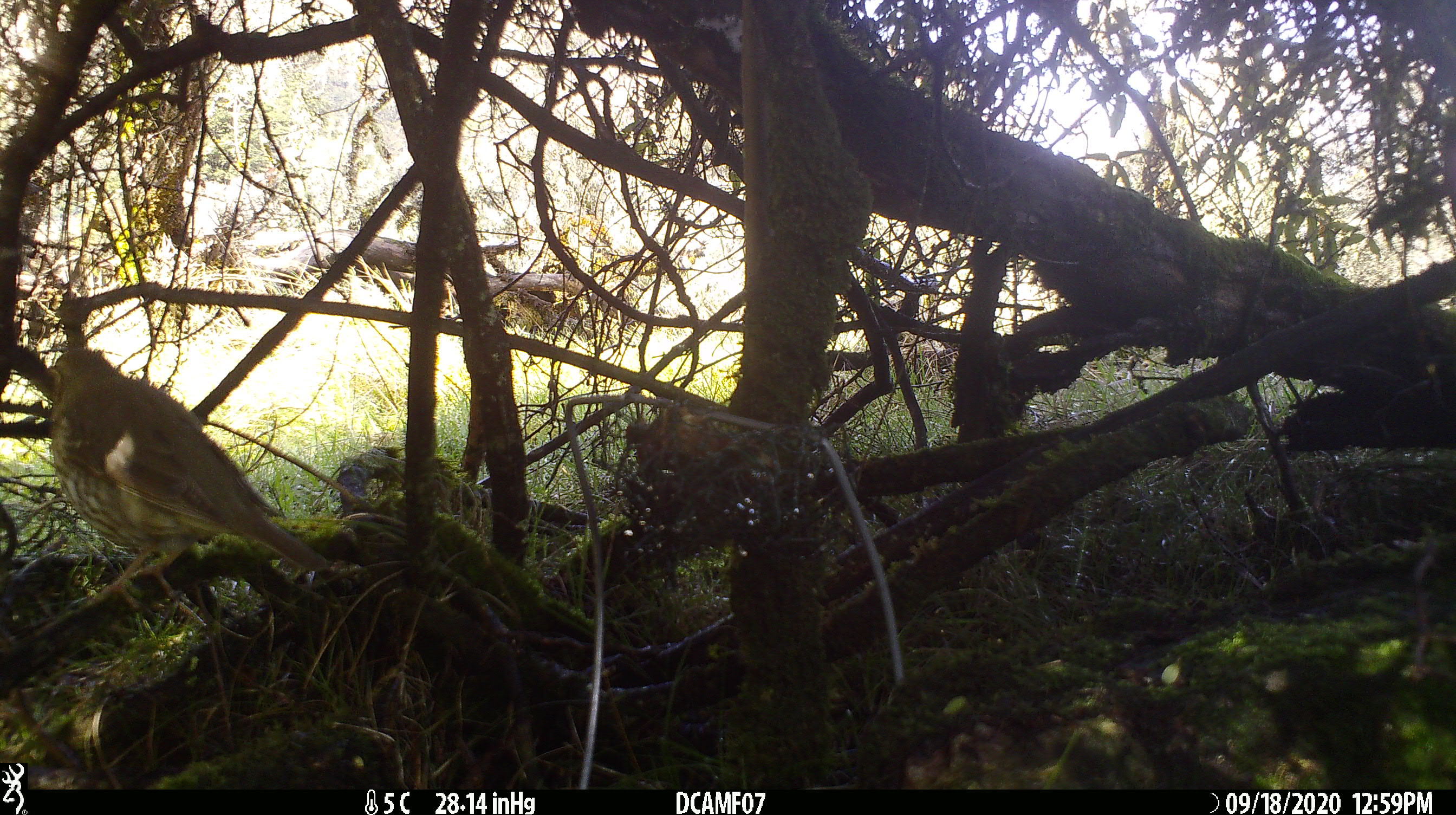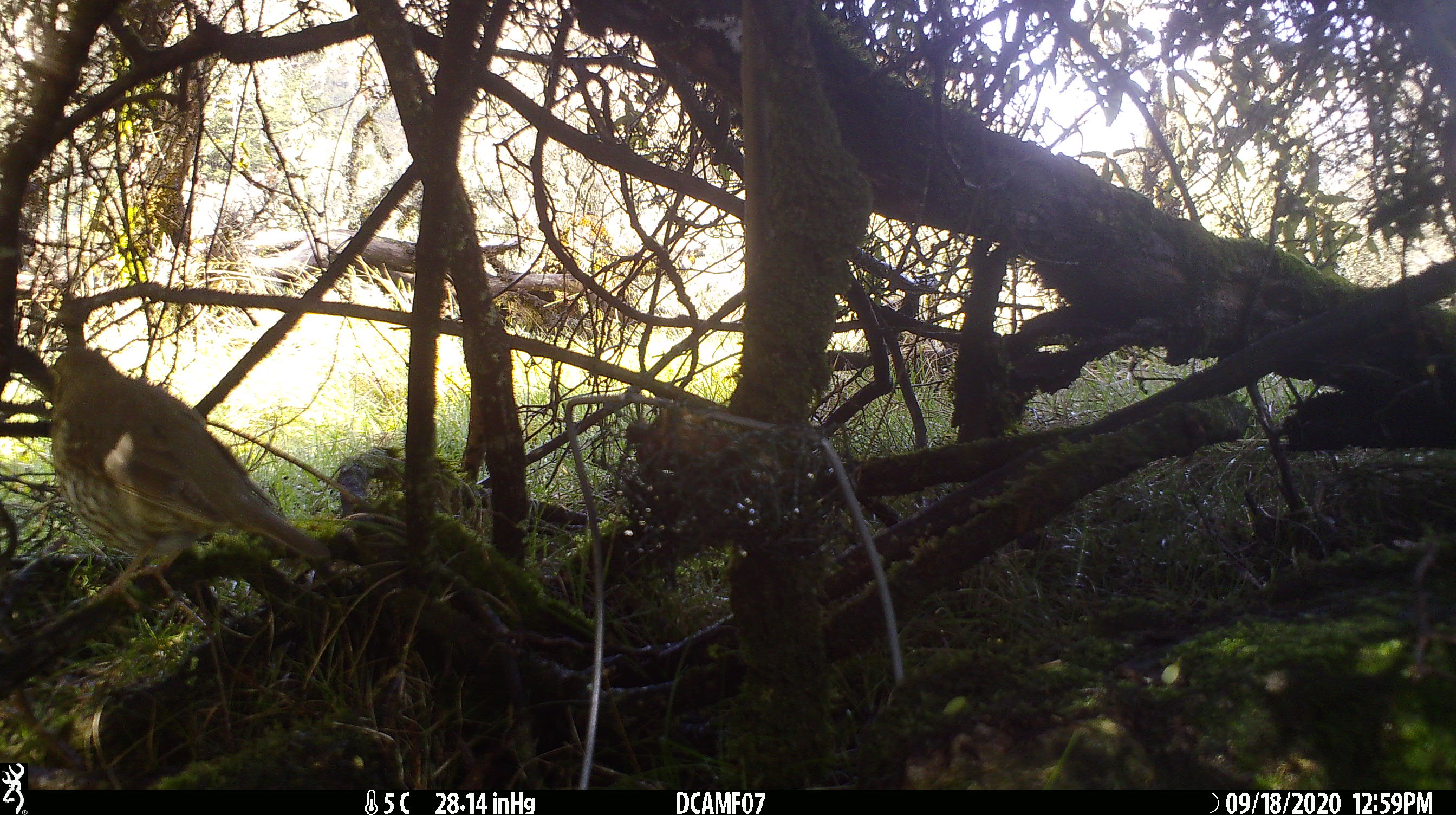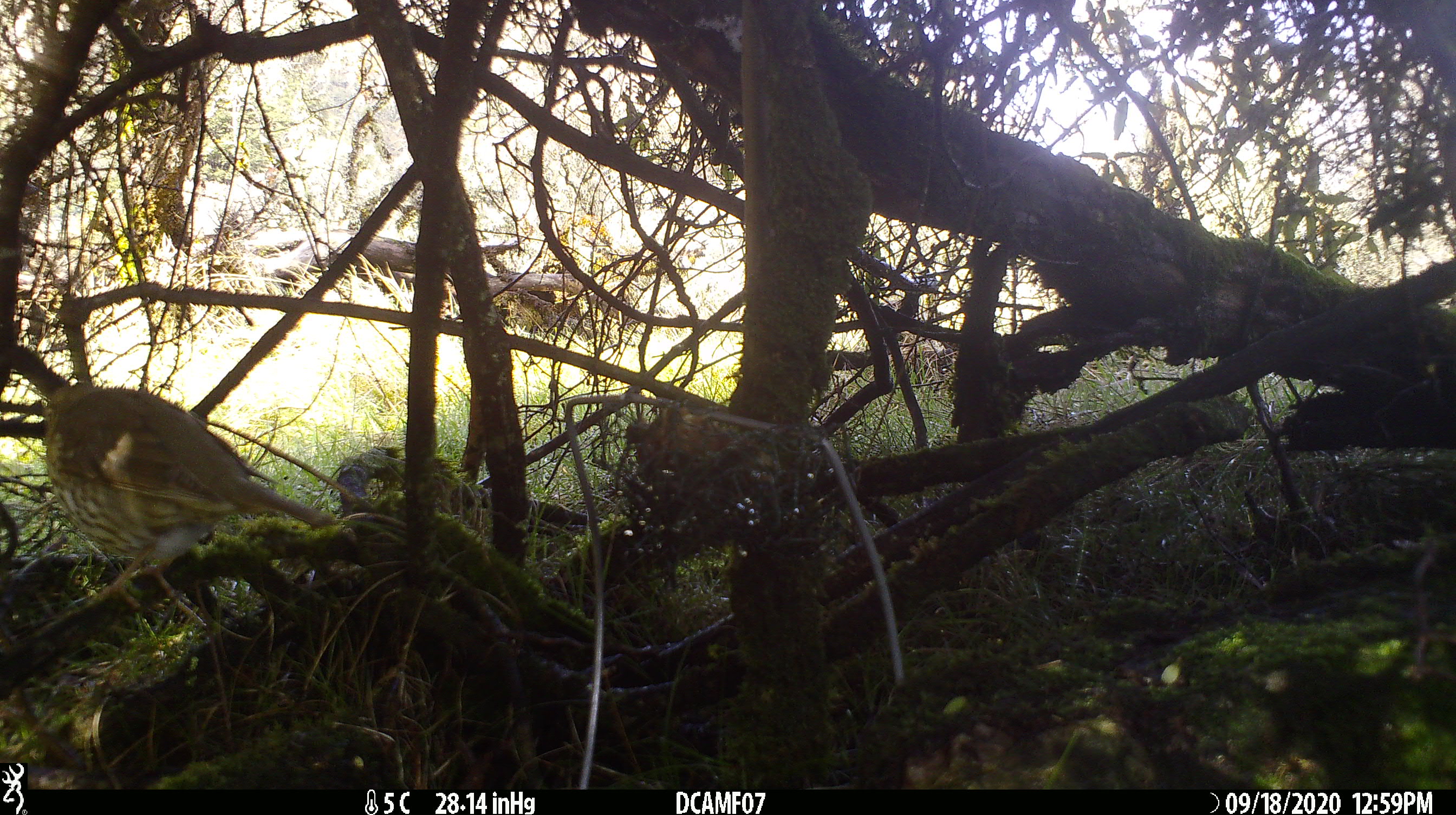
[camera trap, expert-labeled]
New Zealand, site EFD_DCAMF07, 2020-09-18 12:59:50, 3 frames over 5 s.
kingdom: Animalia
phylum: Chordata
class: Aves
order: Passeriformes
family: Turdidae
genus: Turdus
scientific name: Turdus philomelos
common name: song thrush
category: thrush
Thrush (song thrush) (Turdus philomelos).